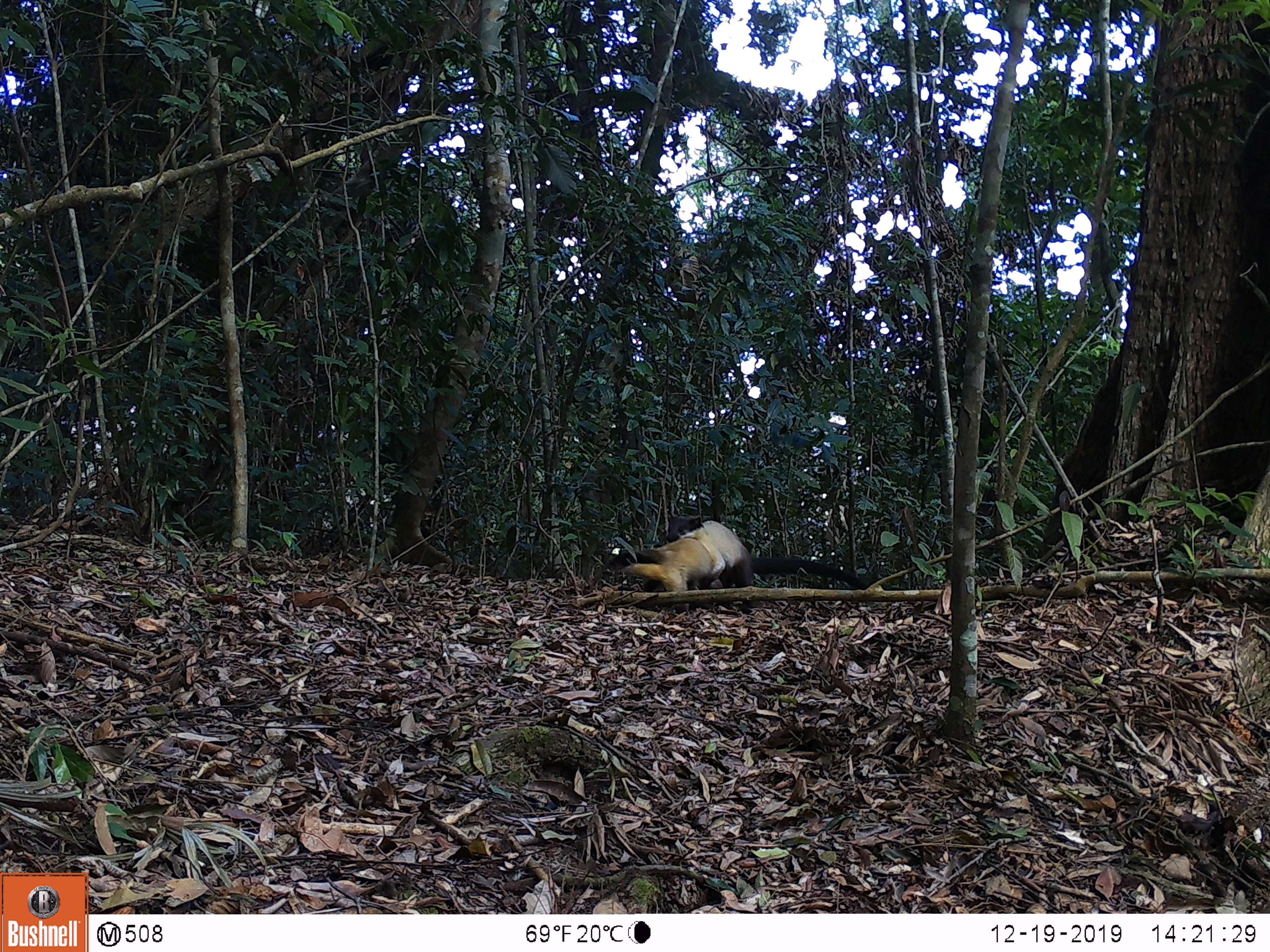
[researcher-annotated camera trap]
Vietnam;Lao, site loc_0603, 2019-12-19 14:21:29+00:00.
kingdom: Animalia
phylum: Chordata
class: Mammalia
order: Carnivora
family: Mustelidae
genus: Martes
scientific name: Martes flavigula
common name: yellow-throated marten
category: yellow throated marten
Yellow throated marten (yellow-throated marten) (Martes flavigula). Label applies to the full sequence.